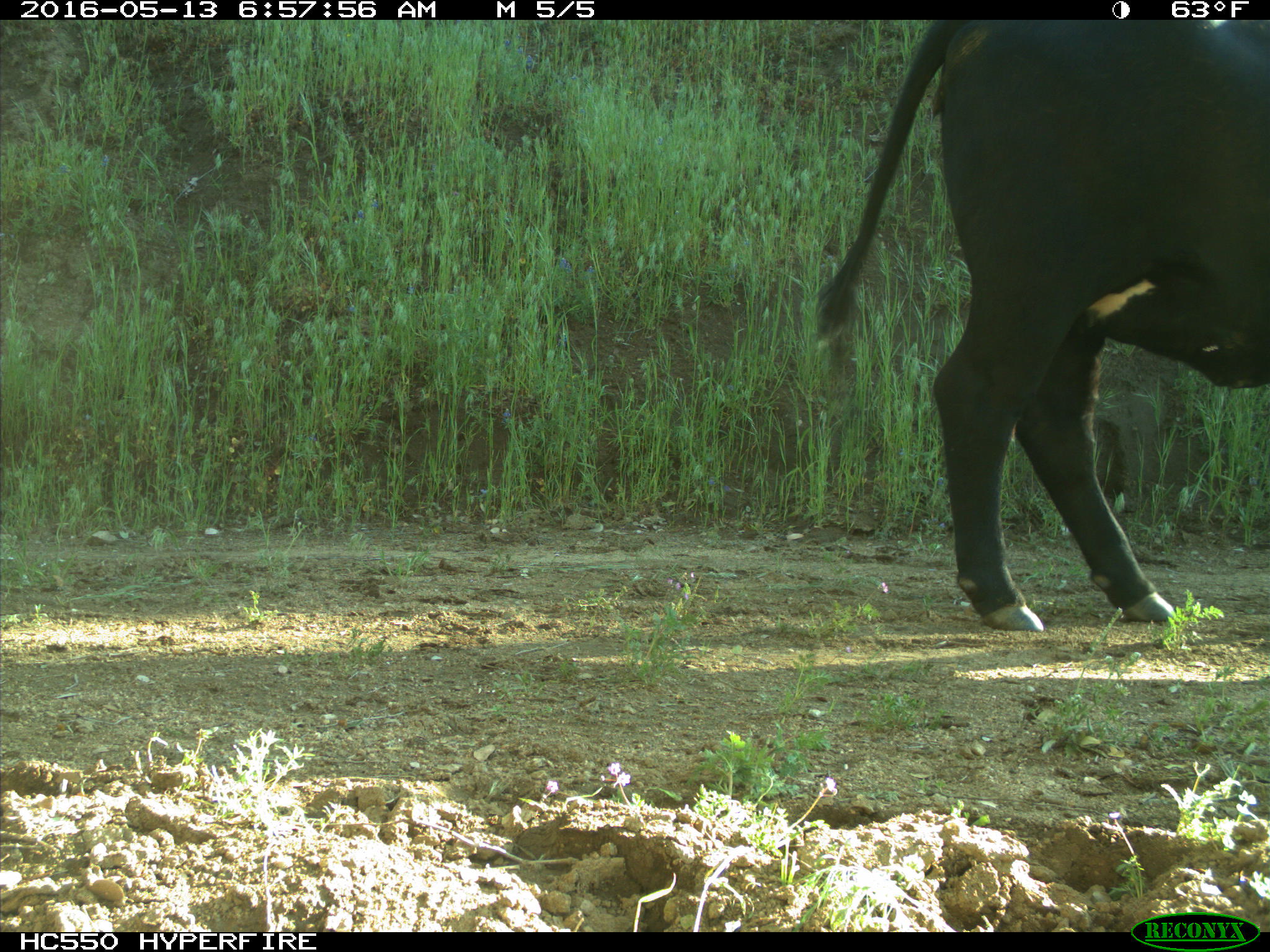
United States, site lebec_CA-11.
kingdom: Animalia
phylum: Chordata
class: Mammalia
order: Artiodactyla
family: Bovidae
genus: Bos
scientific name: Bos taurus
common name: domestic cow